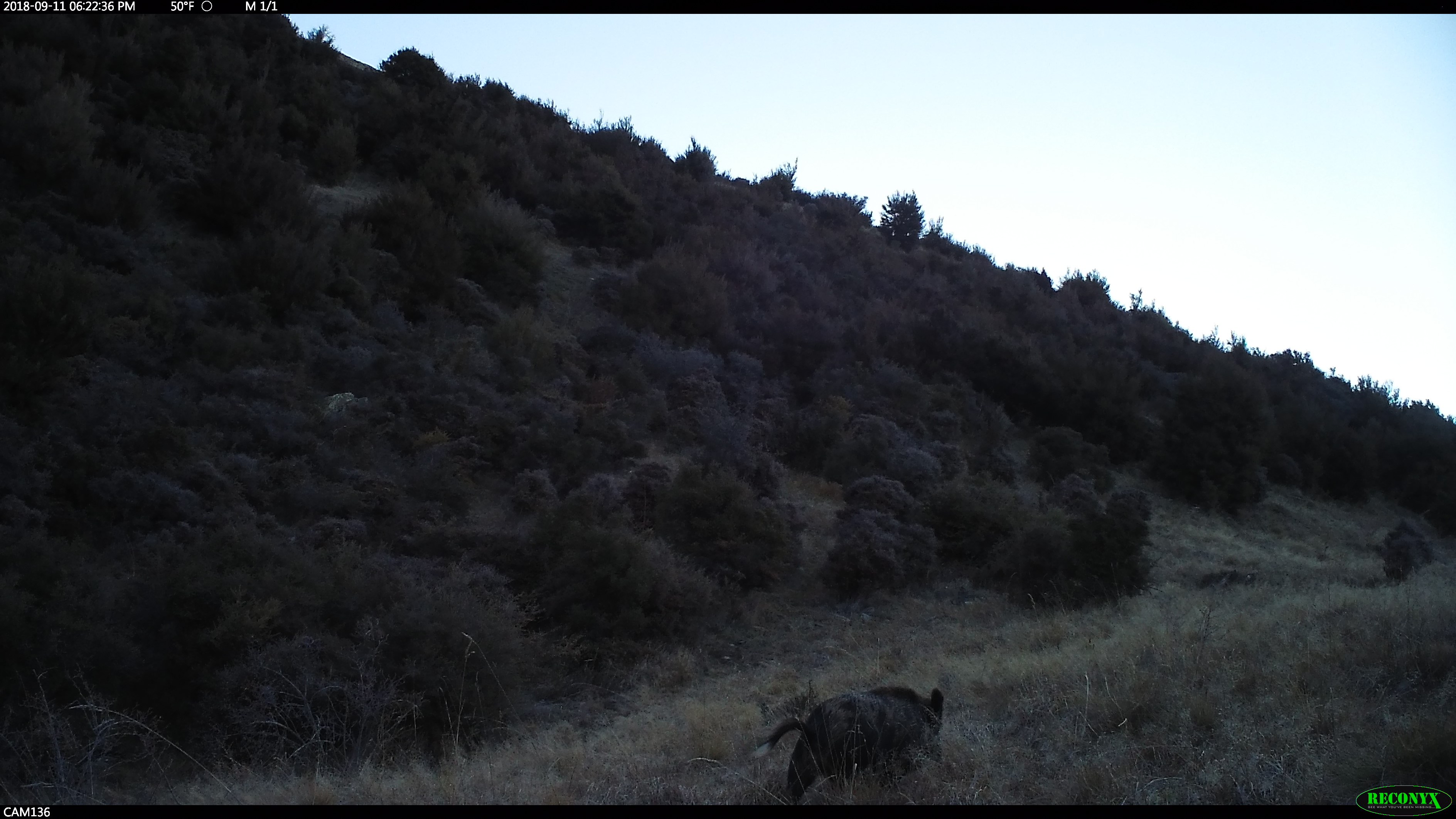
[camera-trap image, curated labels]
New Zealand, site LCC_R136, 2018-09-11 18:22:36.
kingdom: Animalia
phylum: Chordata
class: Mammalia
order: Artiodactyla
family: Suidae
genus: Sus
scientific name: Sus scrofa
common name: pig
Pig (Sus scrofa).